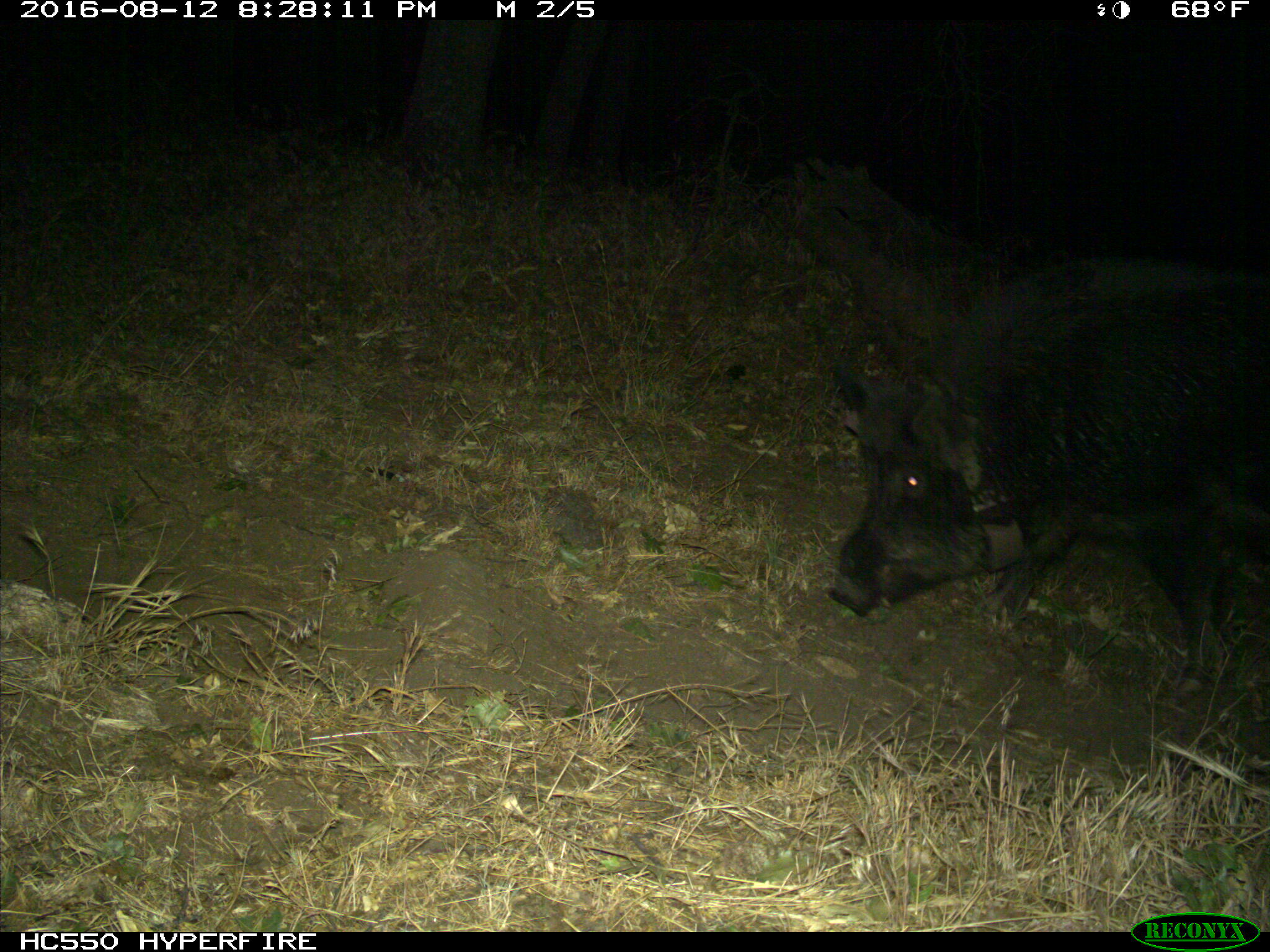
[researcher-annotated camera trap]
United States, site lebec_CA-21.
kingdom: Animalia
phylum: Chordata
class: Mammalia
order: Artiodactyla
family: Suidae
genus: Sus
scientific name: Sus scrofa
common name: wild boar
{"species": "Sus scrofa (wild boar)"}